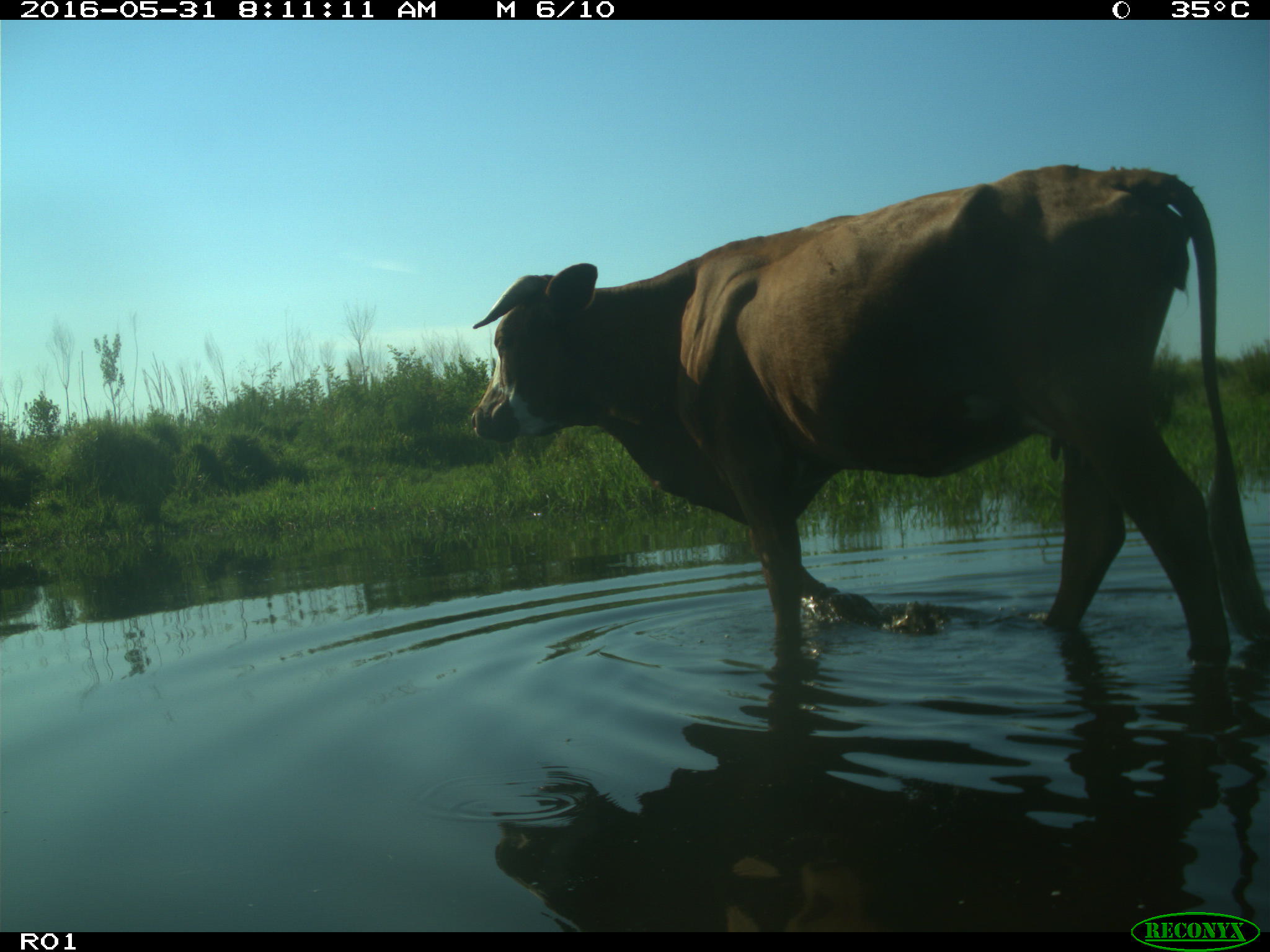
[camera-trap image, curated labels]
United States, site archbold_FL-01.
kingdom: Animalia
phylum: Chordata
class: Mammalia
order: Artiodactyla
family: Bovidae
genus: Bos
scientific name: Bos taurus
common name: domestic cow